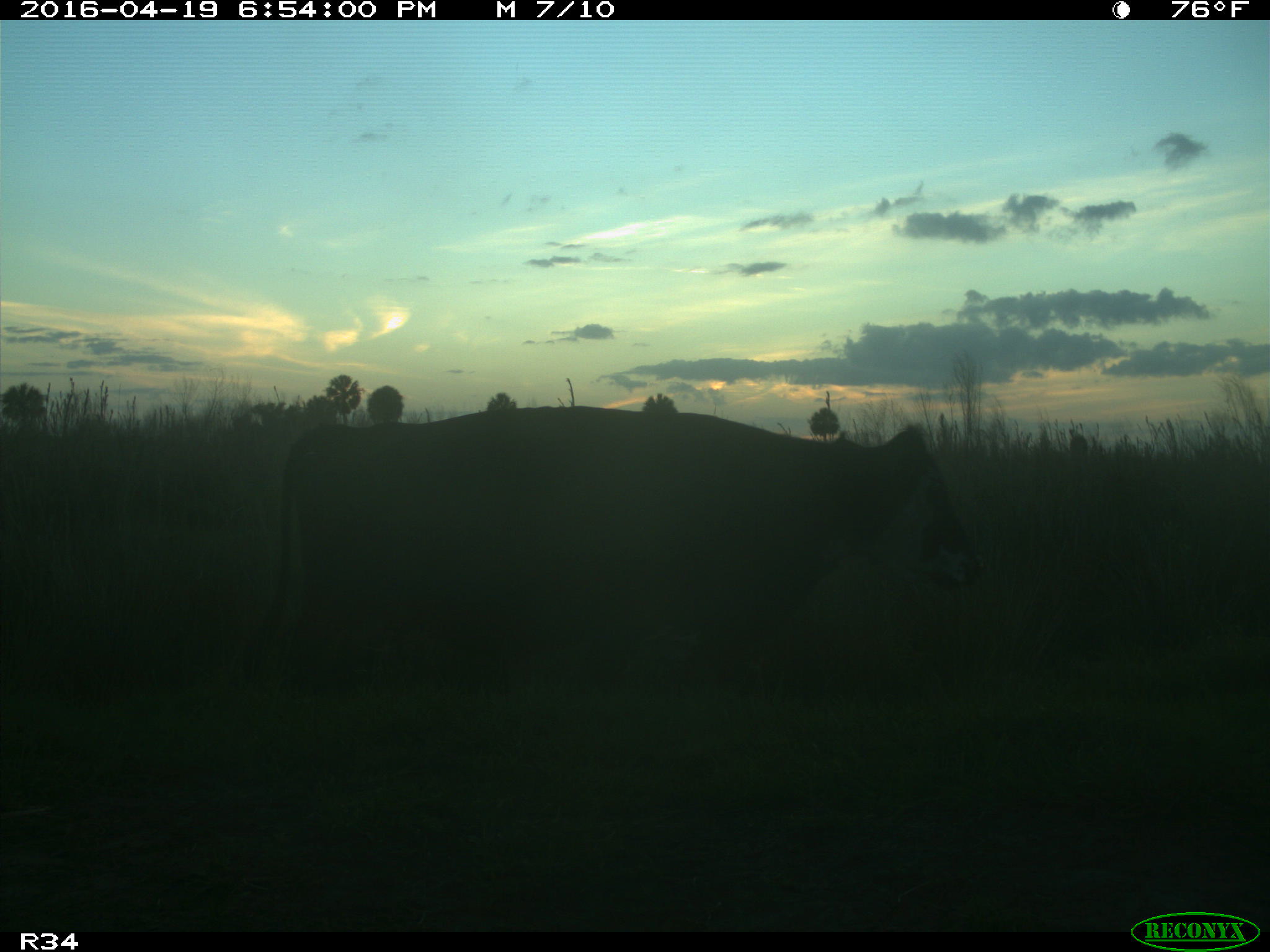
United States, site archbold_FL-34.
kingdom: Animalia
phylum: Chordata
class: Mammalia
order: Artiodactyla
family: Bovidae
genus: Bos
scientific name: Bos taurus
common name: domestic cow